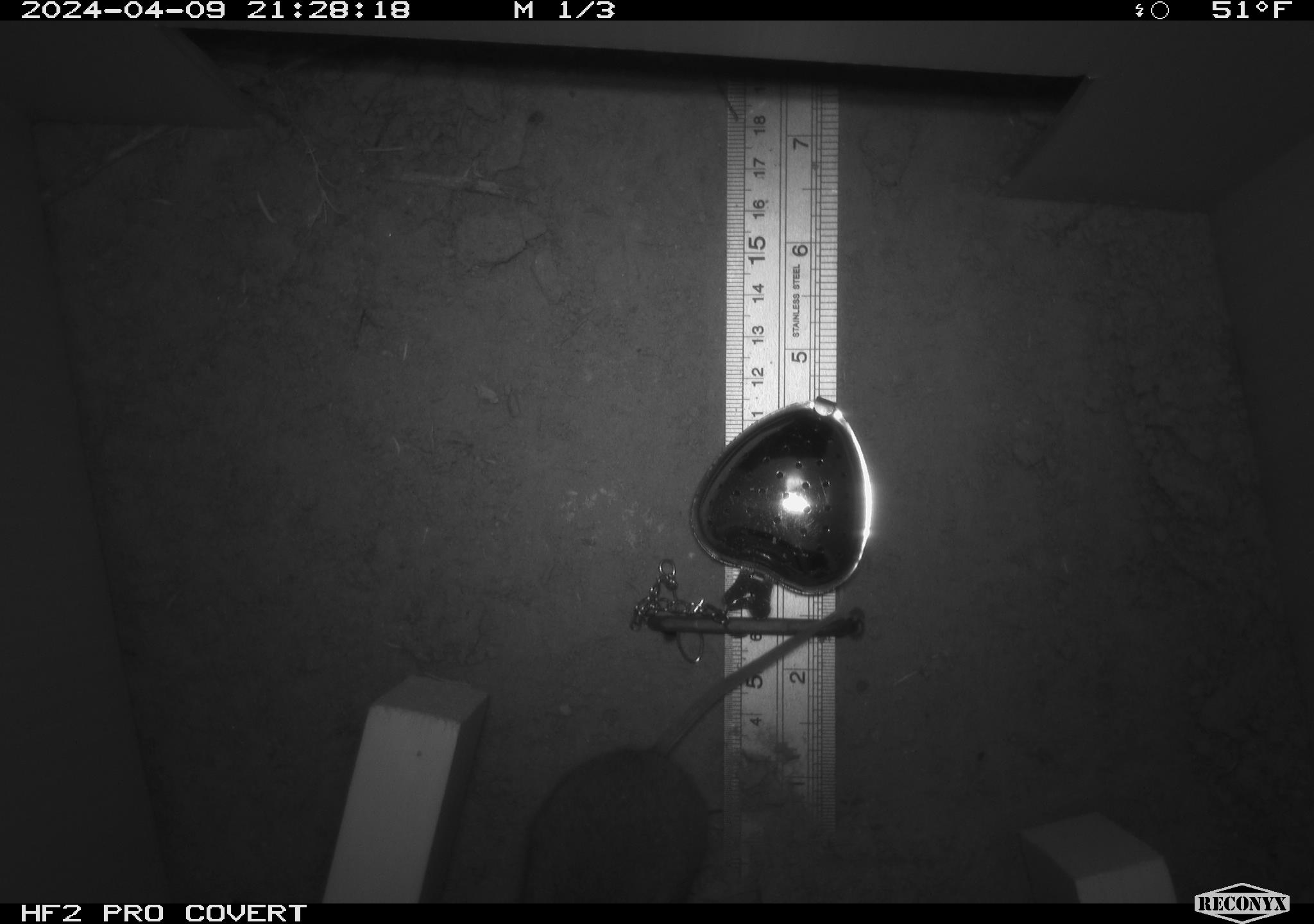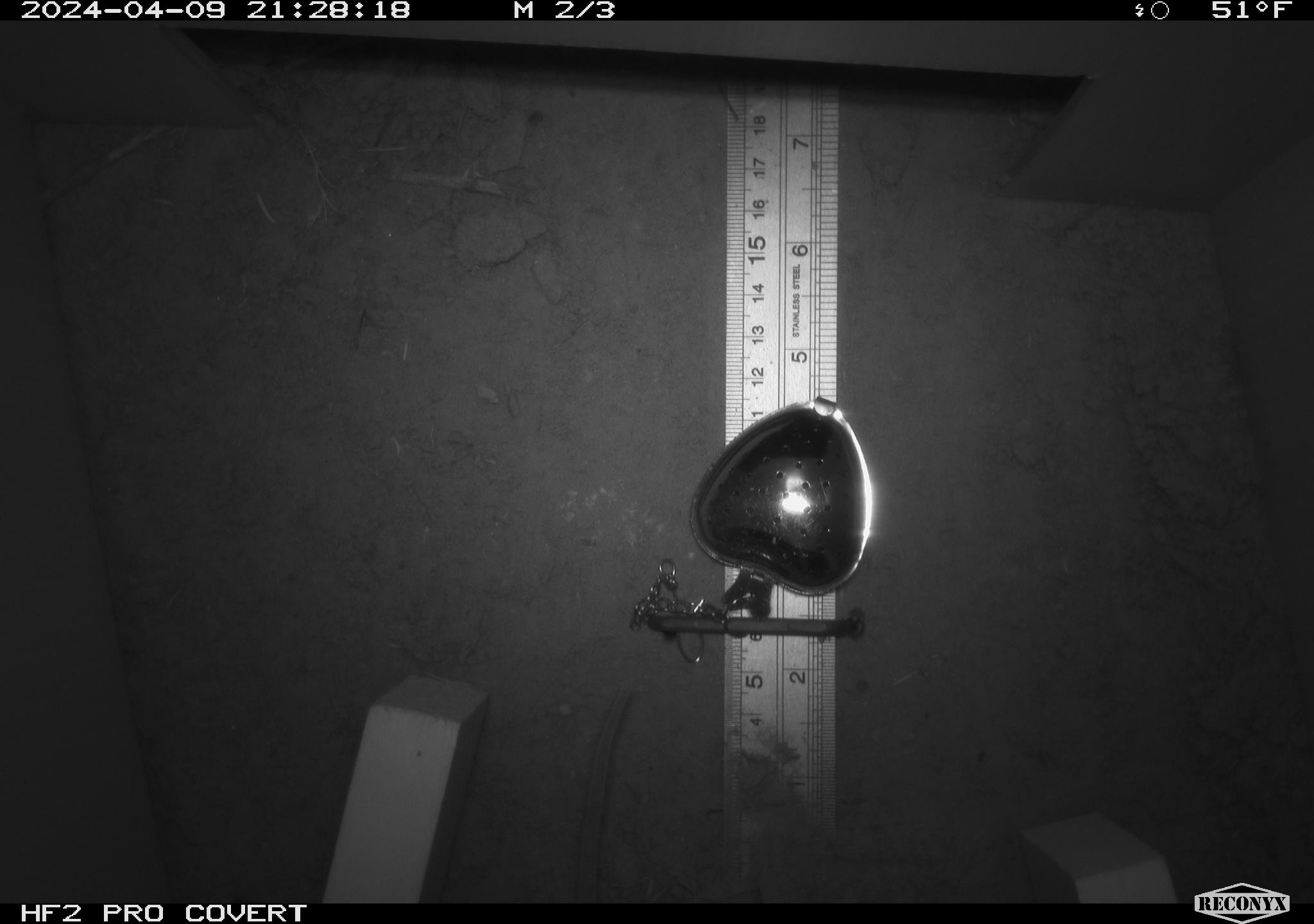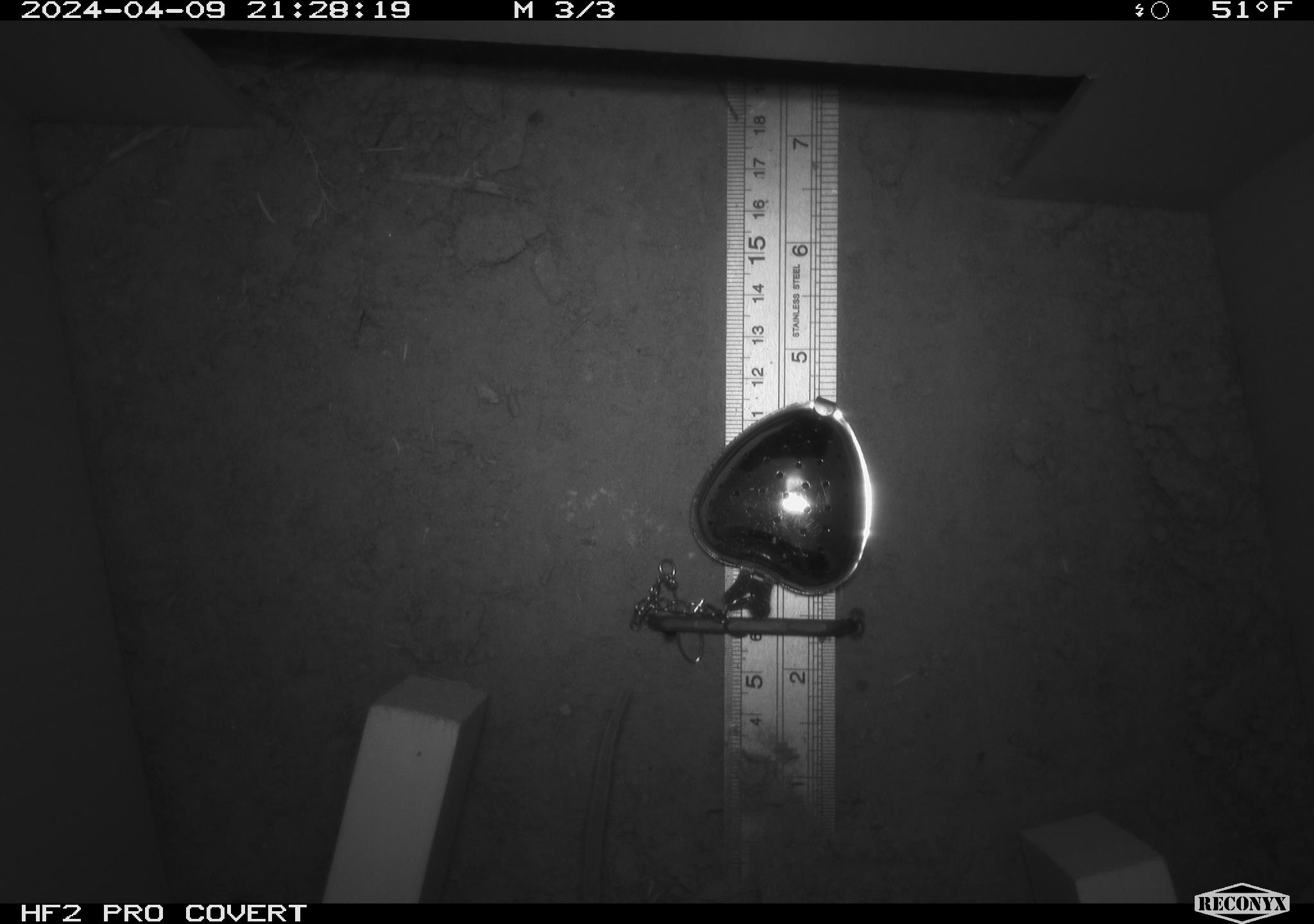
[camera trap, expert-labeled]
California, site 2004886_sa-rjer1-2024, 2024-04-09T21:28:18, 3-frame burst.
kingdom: Animalia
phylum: Chordata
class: Mammalia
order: Rodentia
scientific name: Rodentia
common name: mouse species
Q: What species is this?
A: Mouse species (Rodentia).